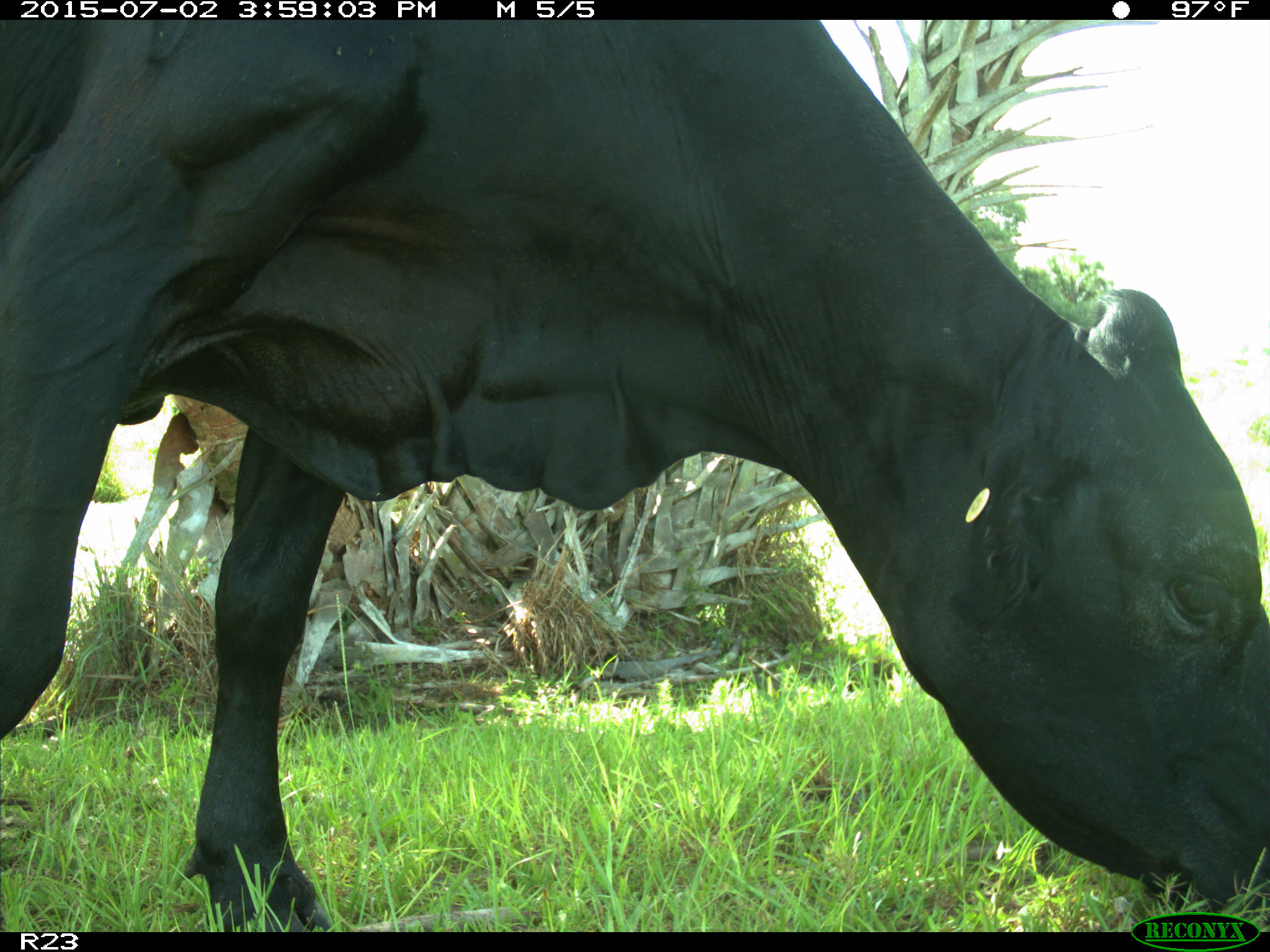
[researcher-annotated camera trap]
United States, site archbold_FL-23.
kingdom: Animalia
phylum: Chordata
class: Mammalia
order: Artiodactyla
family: Bovidae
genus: Bos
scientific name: Bos taurus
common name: domestic cow